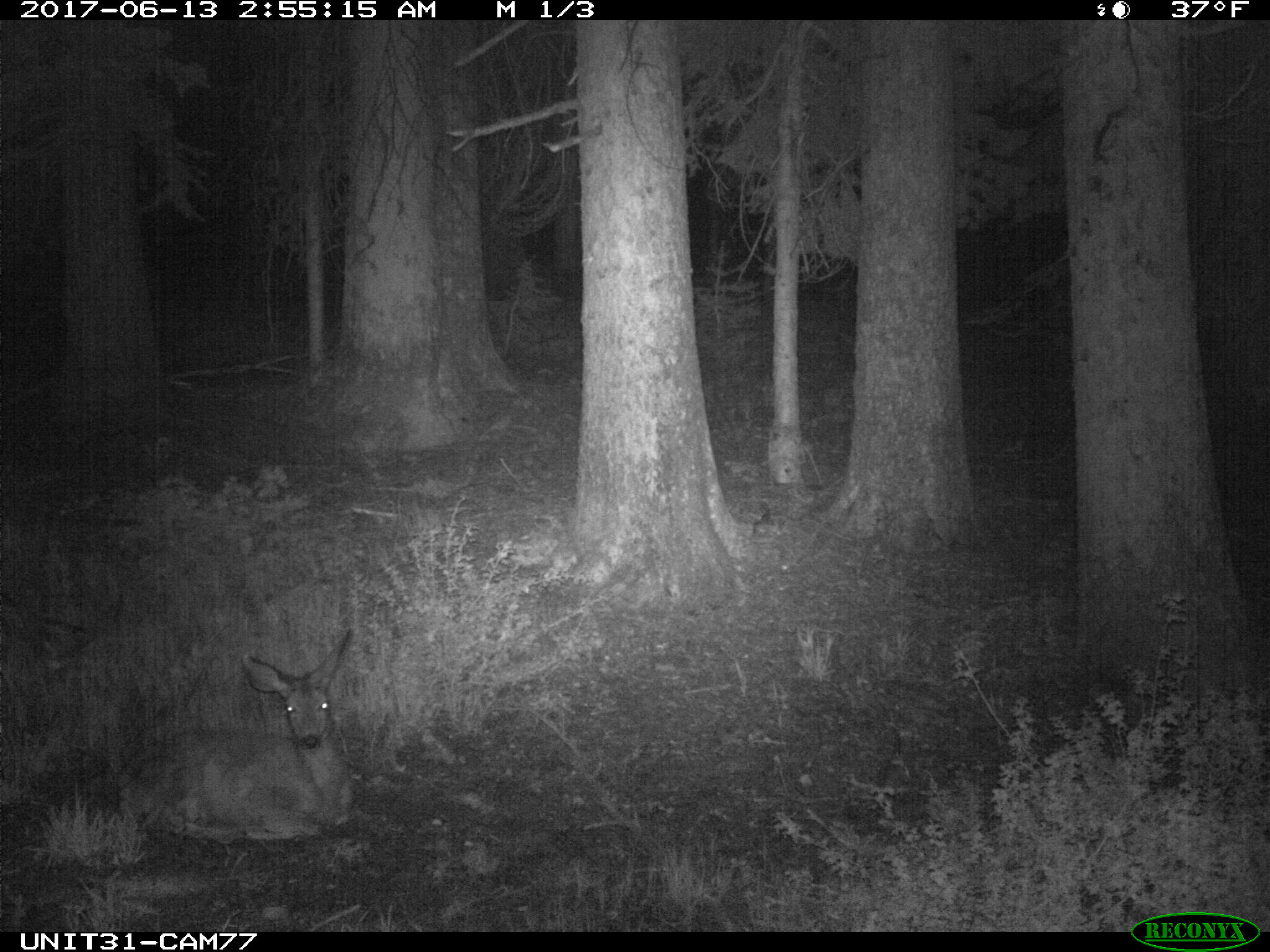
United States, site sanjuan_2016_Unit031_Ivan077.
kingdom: Animalia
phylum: Chordata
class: Mammalia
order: Artiodactyla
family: Cervidae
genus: Odocoileus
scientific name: Odocoileus hemionus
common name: mule deer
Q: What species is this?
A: Odocoileus hemionus (mule deer).